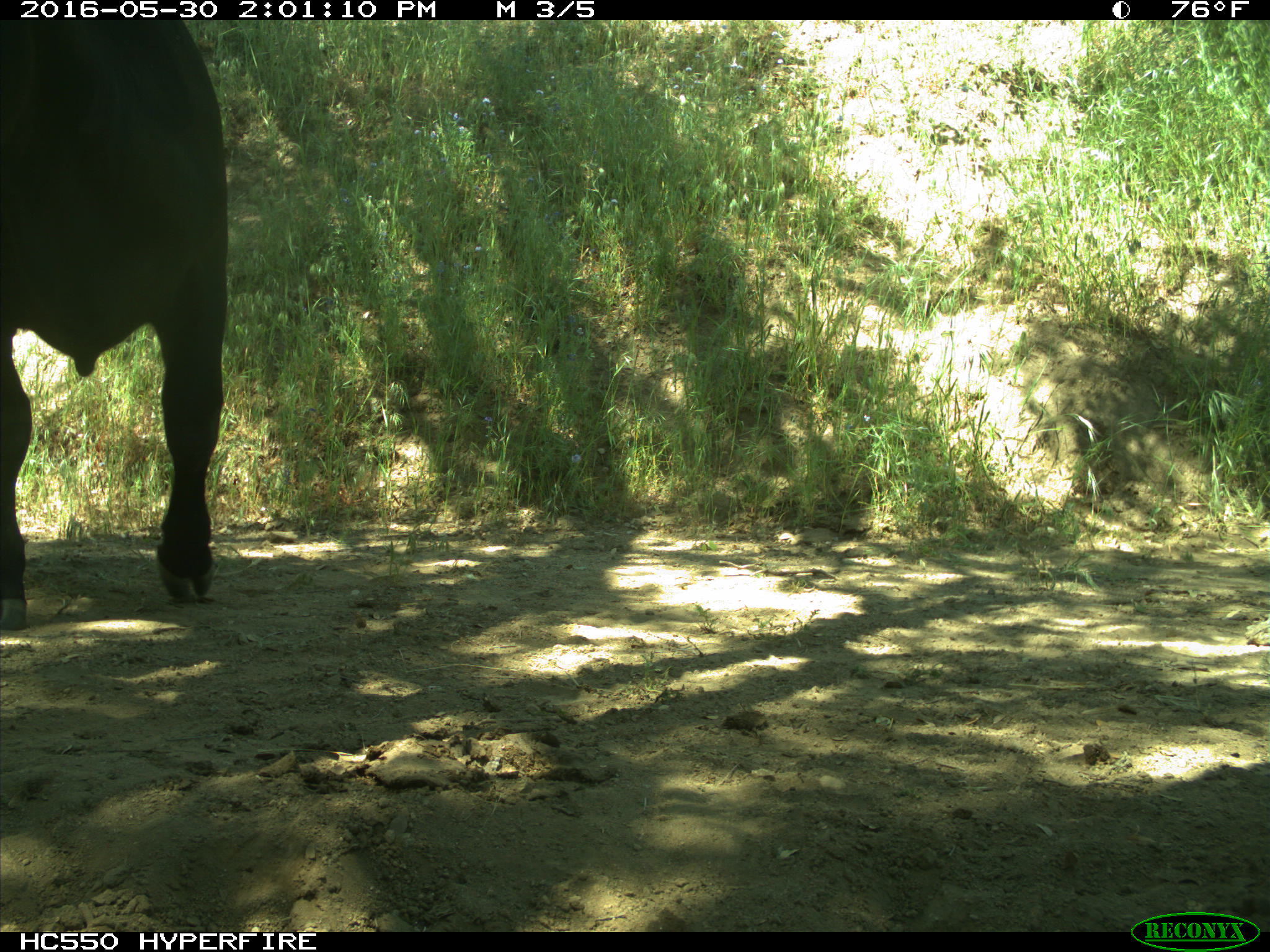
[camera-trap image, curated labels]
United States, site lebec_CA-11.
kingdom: Animalia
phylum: Chordata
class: Mammalia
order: Artiodactyla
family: Bovidae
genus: Bos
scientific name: Bos taurus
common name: domestic cow